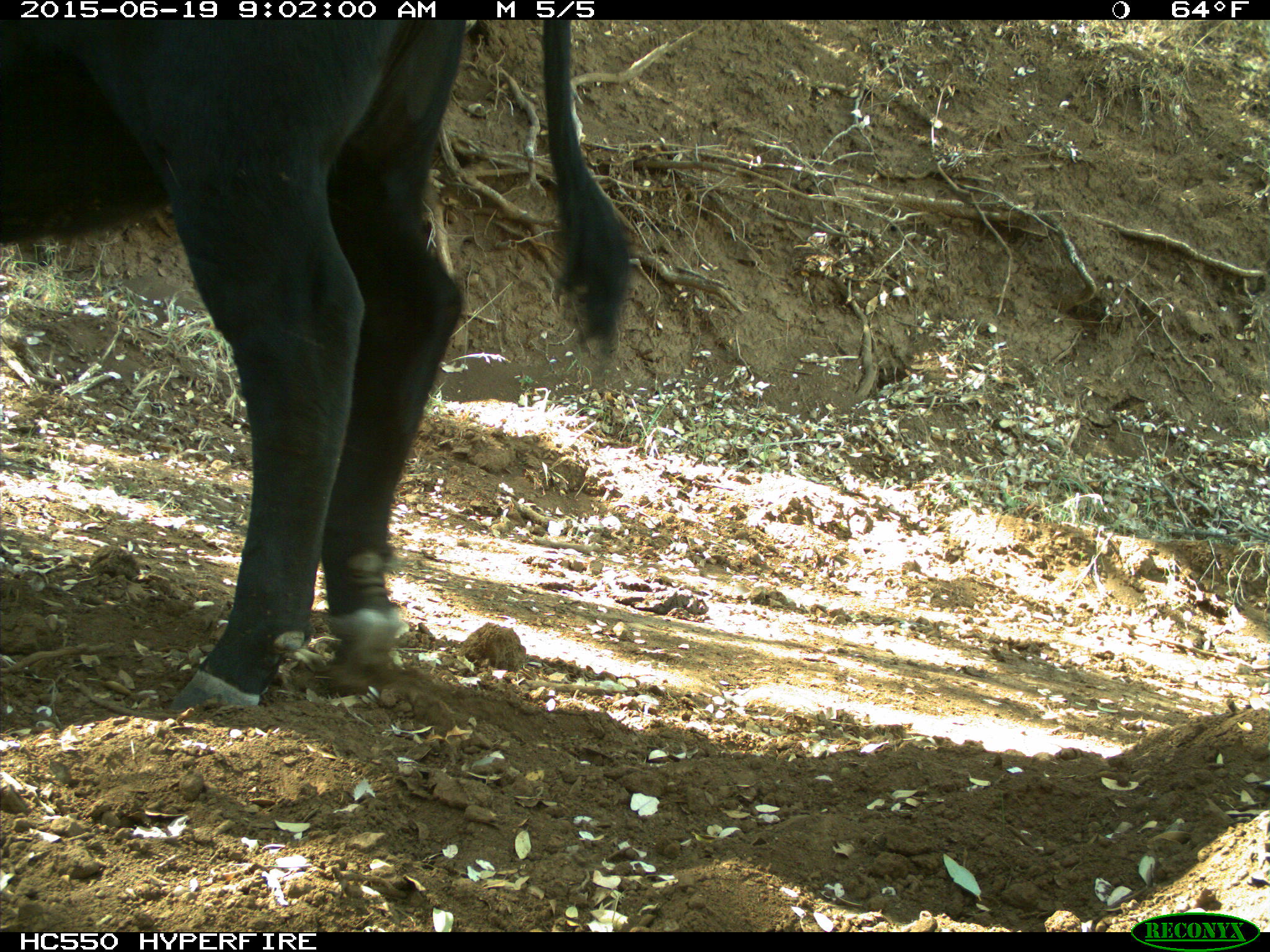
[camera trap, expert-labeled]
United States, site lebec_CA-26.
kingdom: Animalia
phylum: Chordata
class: Mammalia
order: Artiodactyla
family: Bovidae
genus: Bos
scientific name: Bos taurus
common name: domestic cow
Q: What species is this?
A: Bos taurus (domestic cow).